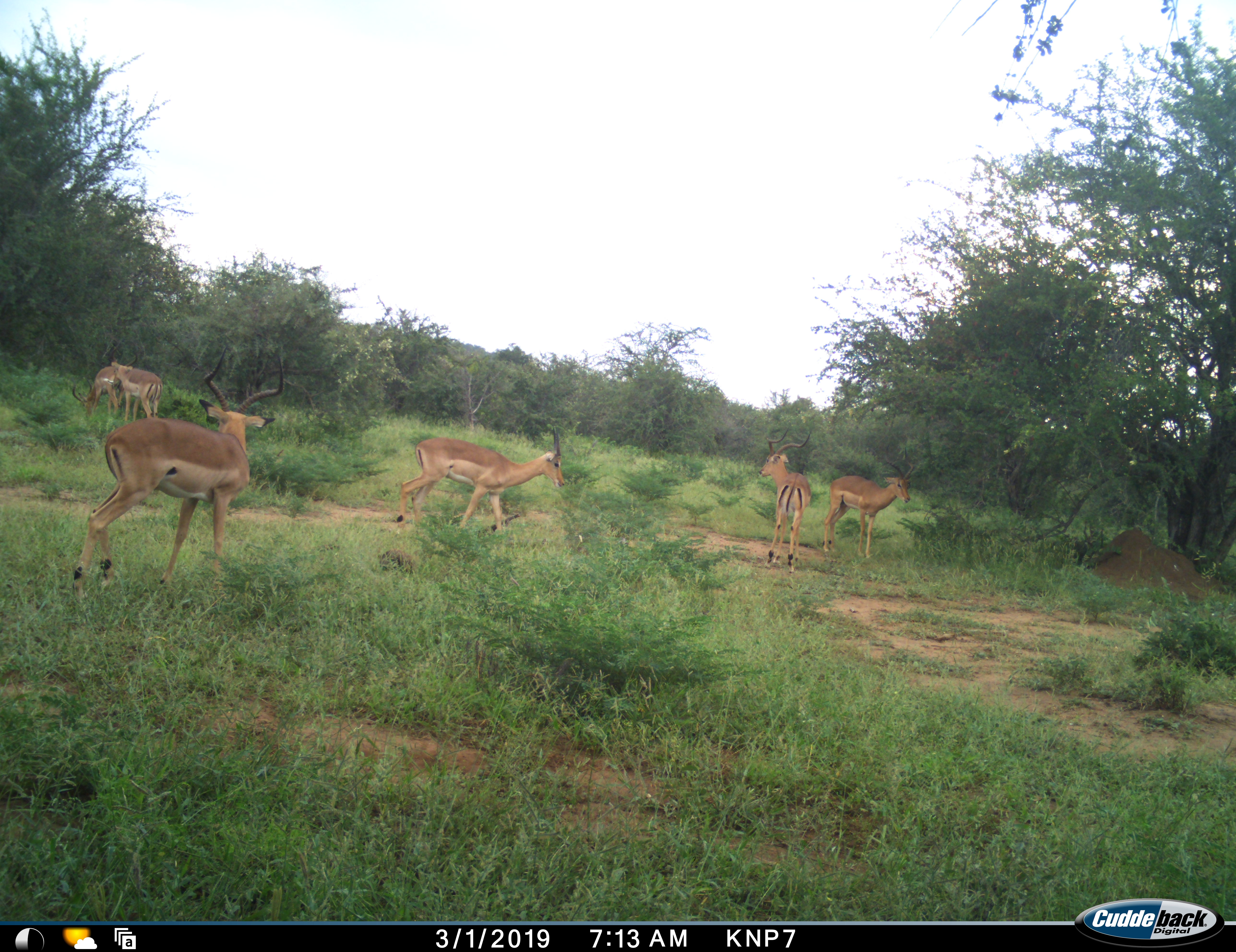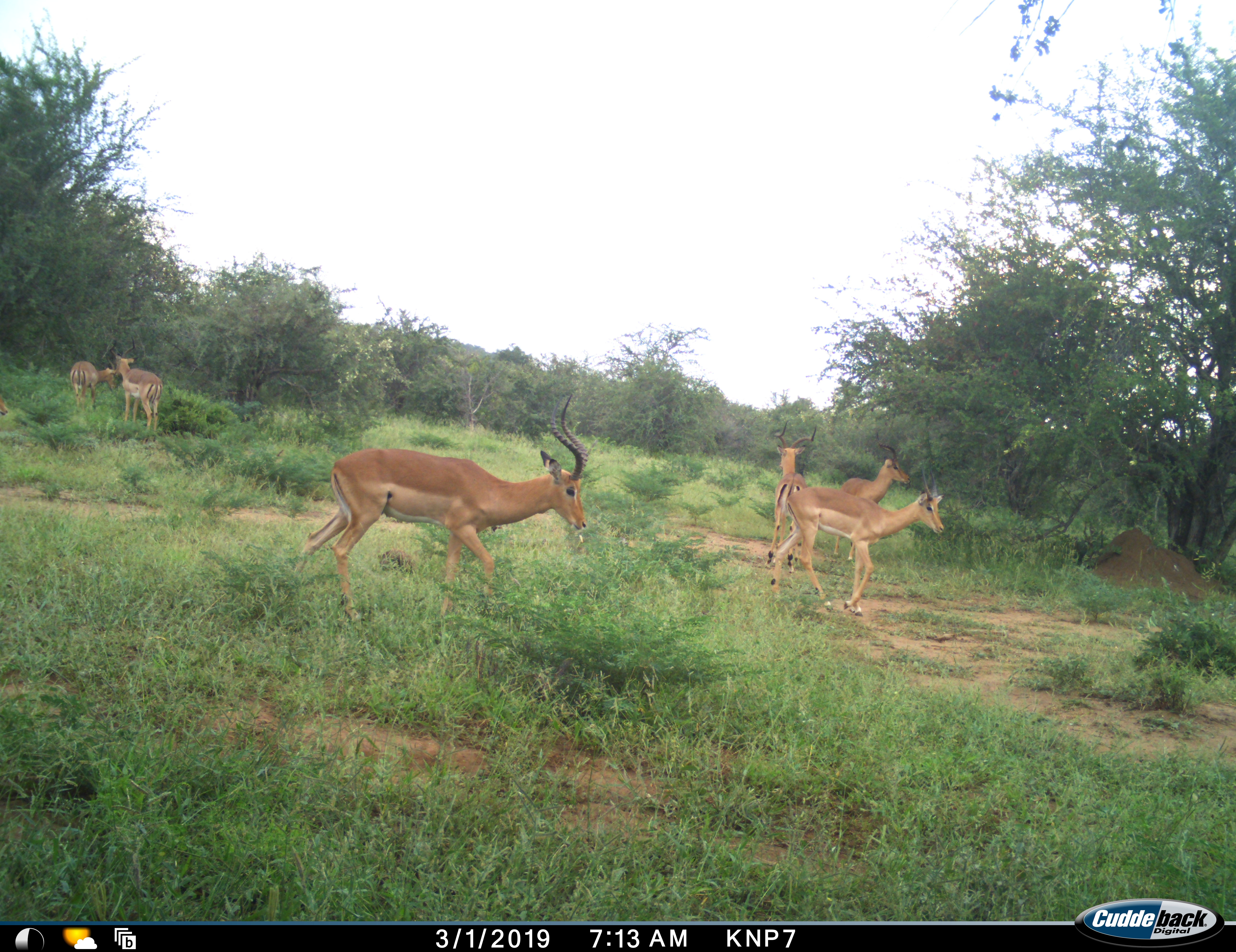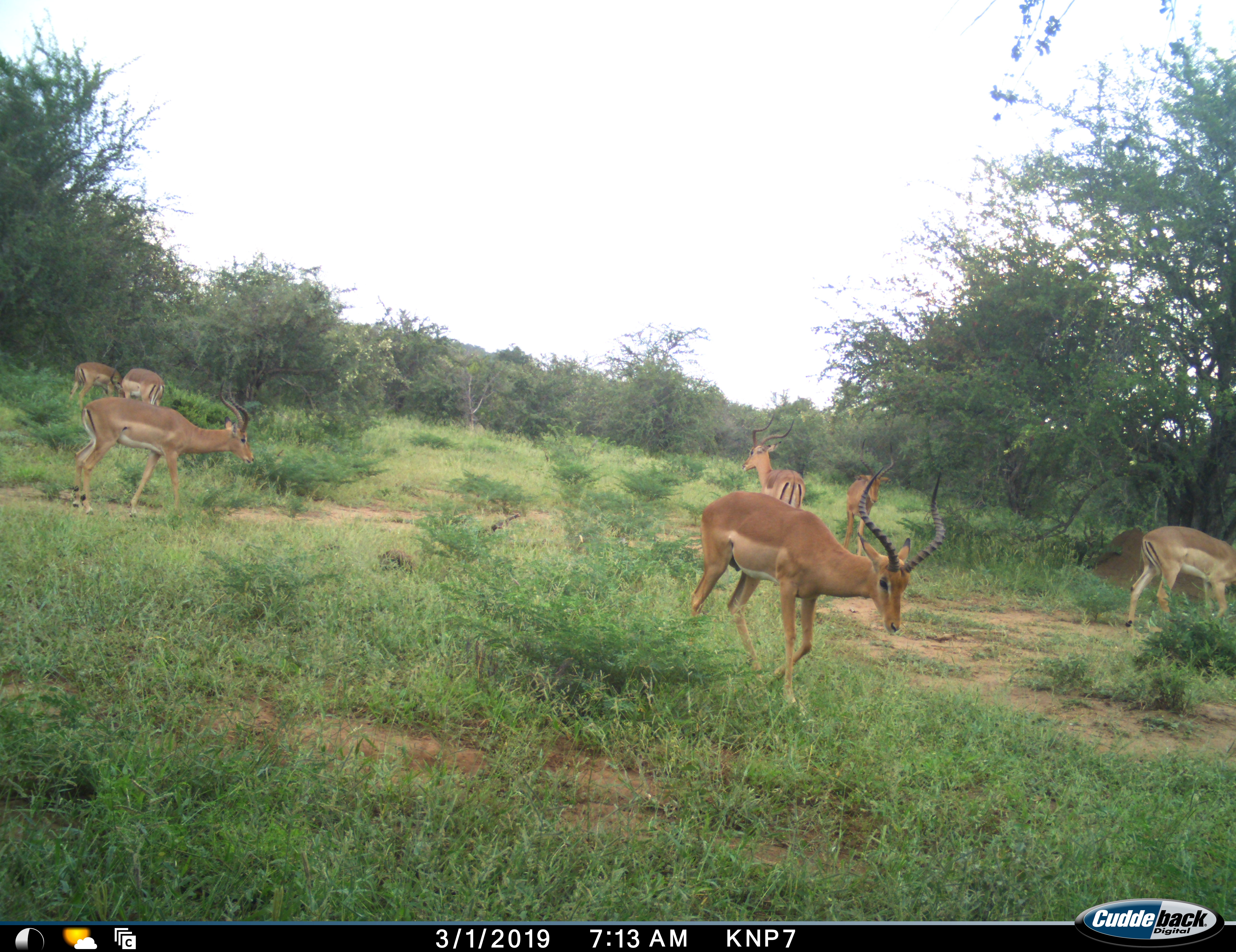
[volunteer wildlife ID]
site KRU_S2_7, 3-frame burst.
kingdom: Animalia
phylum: Chordata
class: Mammalia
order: Artiodactyla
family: Bovidae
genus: Aepyceros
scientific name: Aepyceros melampus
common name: impala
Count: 6.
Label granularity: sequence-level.